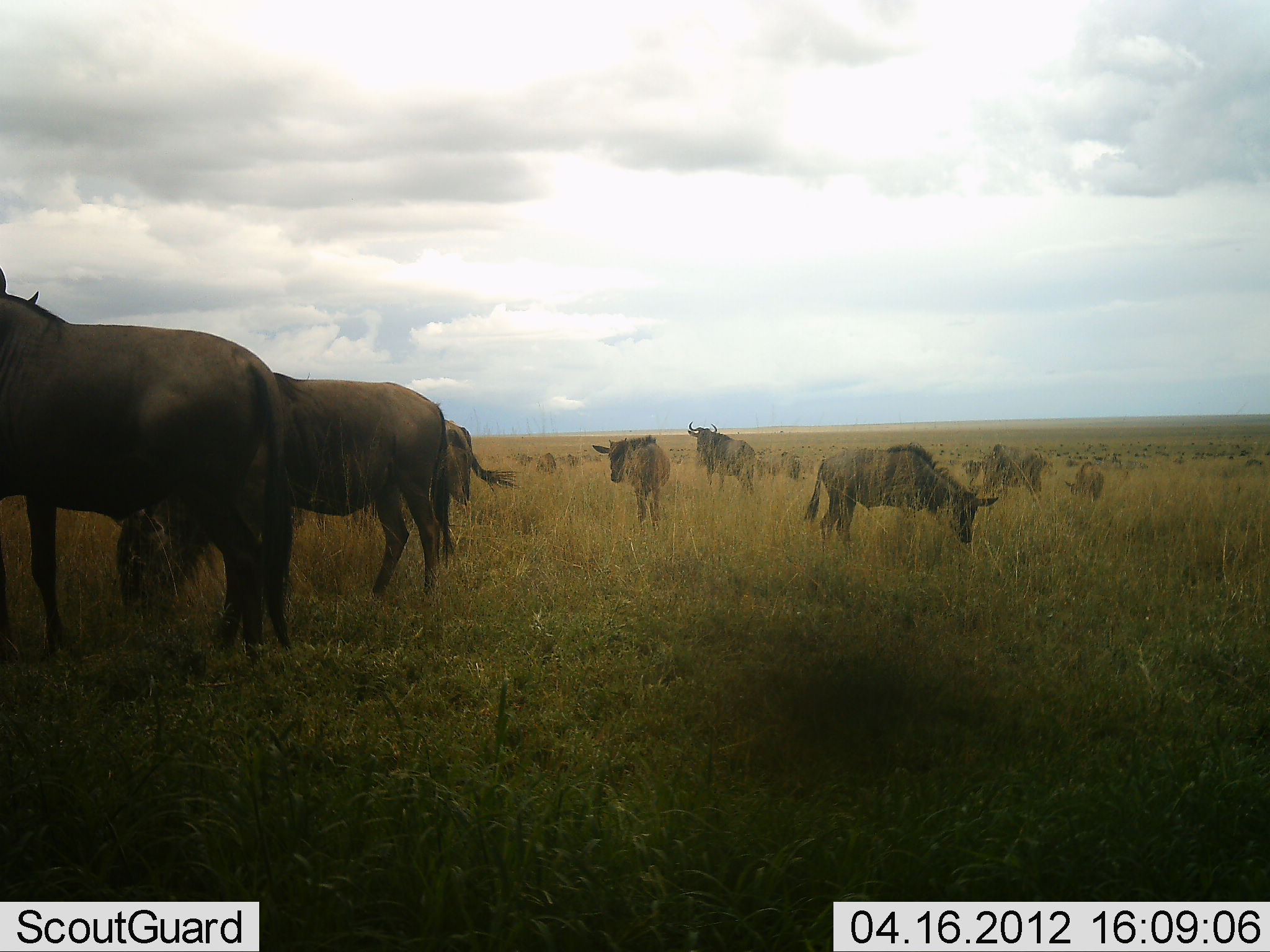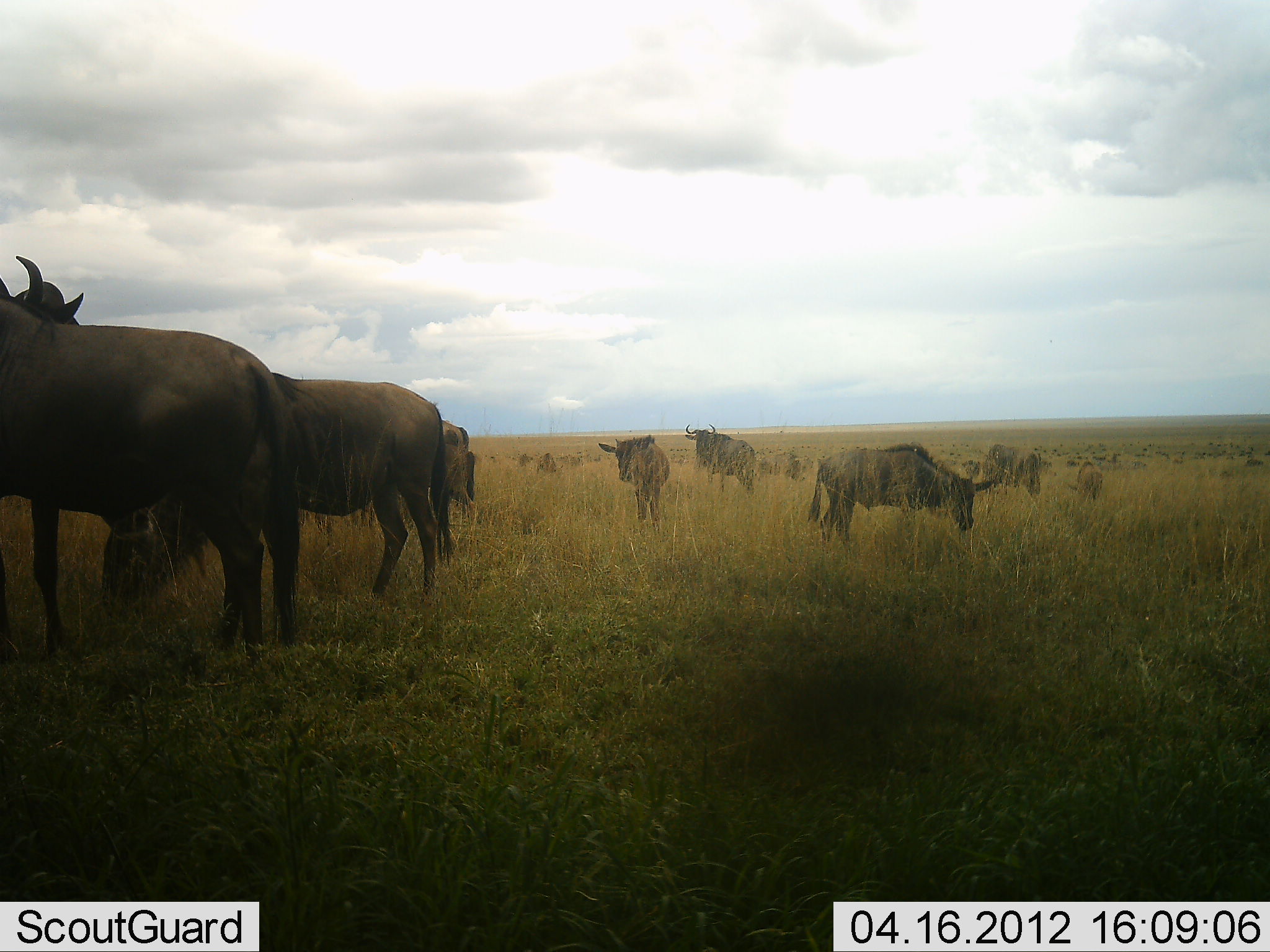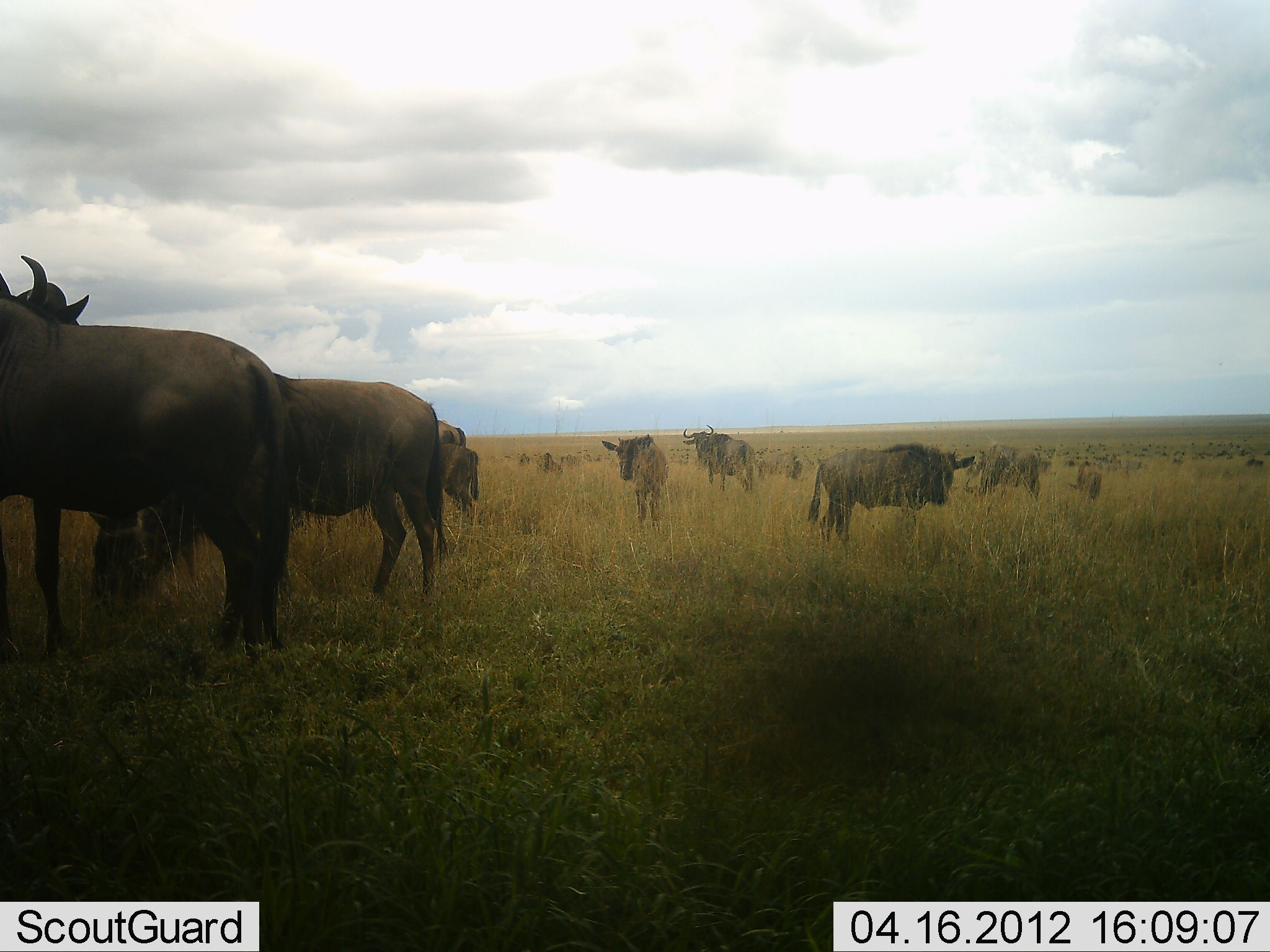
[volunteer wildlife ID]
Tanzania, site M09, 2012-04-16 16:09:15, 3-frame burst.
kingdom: Animalia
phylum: Chordata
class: Mammalia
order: Artiodactyla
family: Bovidae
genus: Connochaetes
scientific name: Connochaetes taurinus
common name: blue wildebeest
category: wildebeest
Wildebeest (blue wildebeest) (Connochaetes taurinus), count 11-50. Behavior (volunteer vote fractions): standing 82%, resting 0%, moving 14%, interacting 7%. Young present (vote fraction): 18%. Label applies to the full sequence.